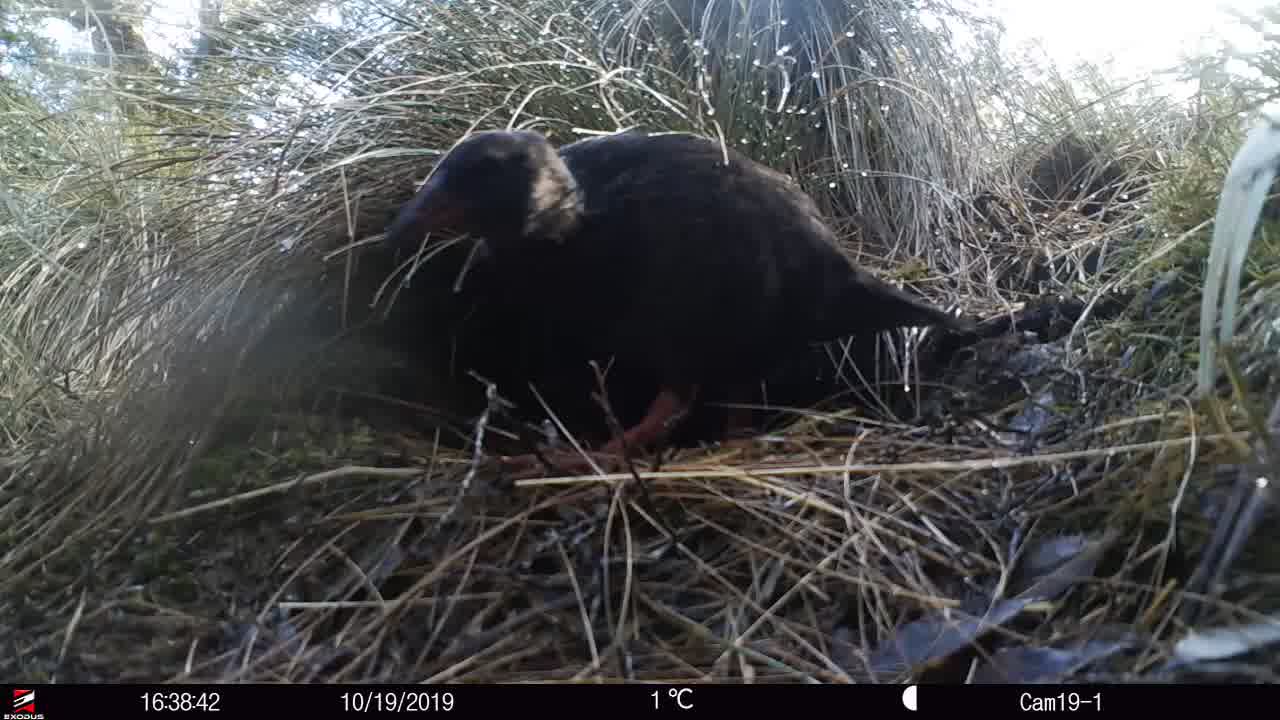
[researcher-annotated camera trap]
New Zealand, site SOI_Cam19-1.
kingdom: Animalia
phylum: Chordata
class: Aves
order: Gruiformes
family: Rallidae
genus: Gallirallus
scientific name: Gallirallus australis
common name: weka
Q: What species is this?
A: Weka (Gallirallus australis).